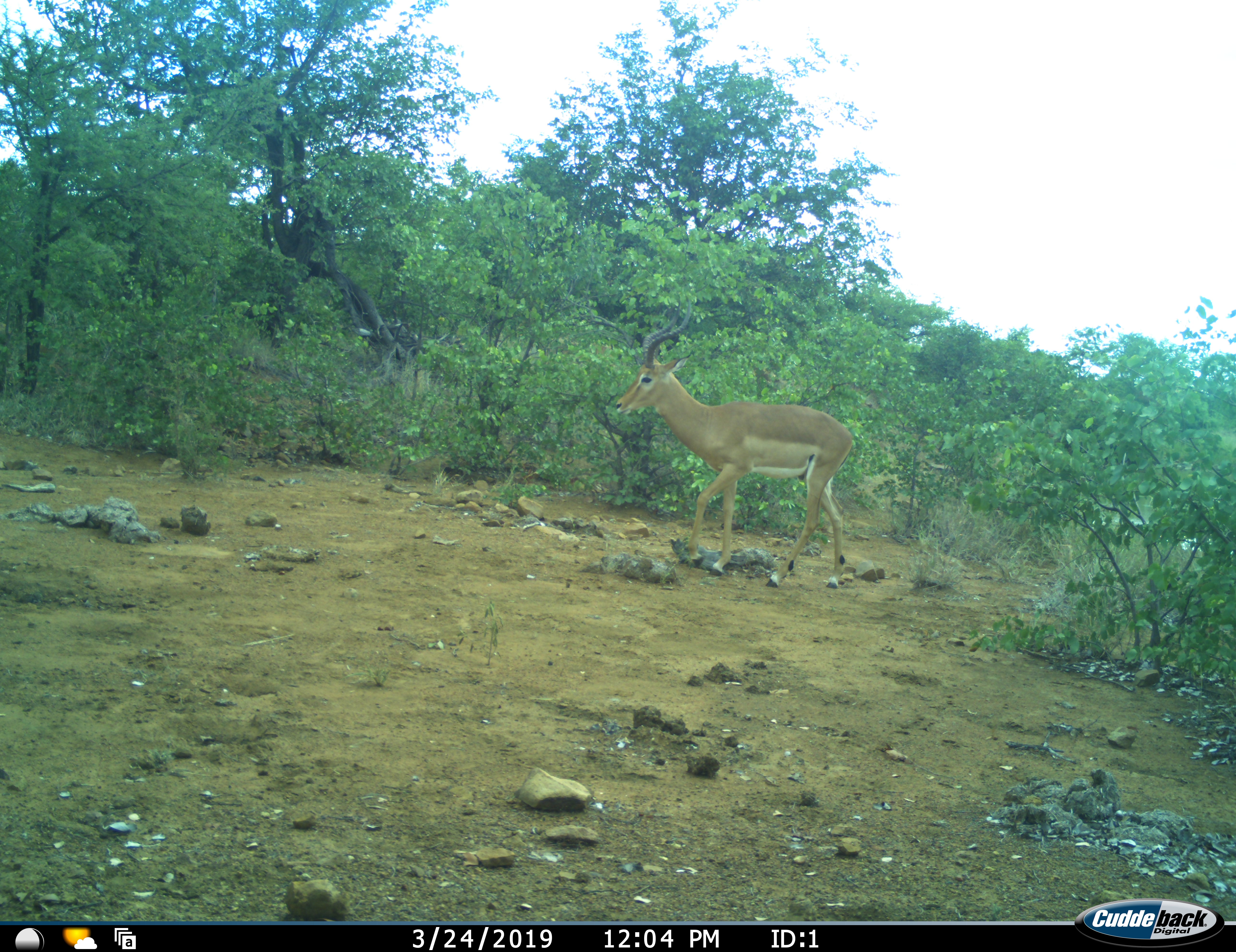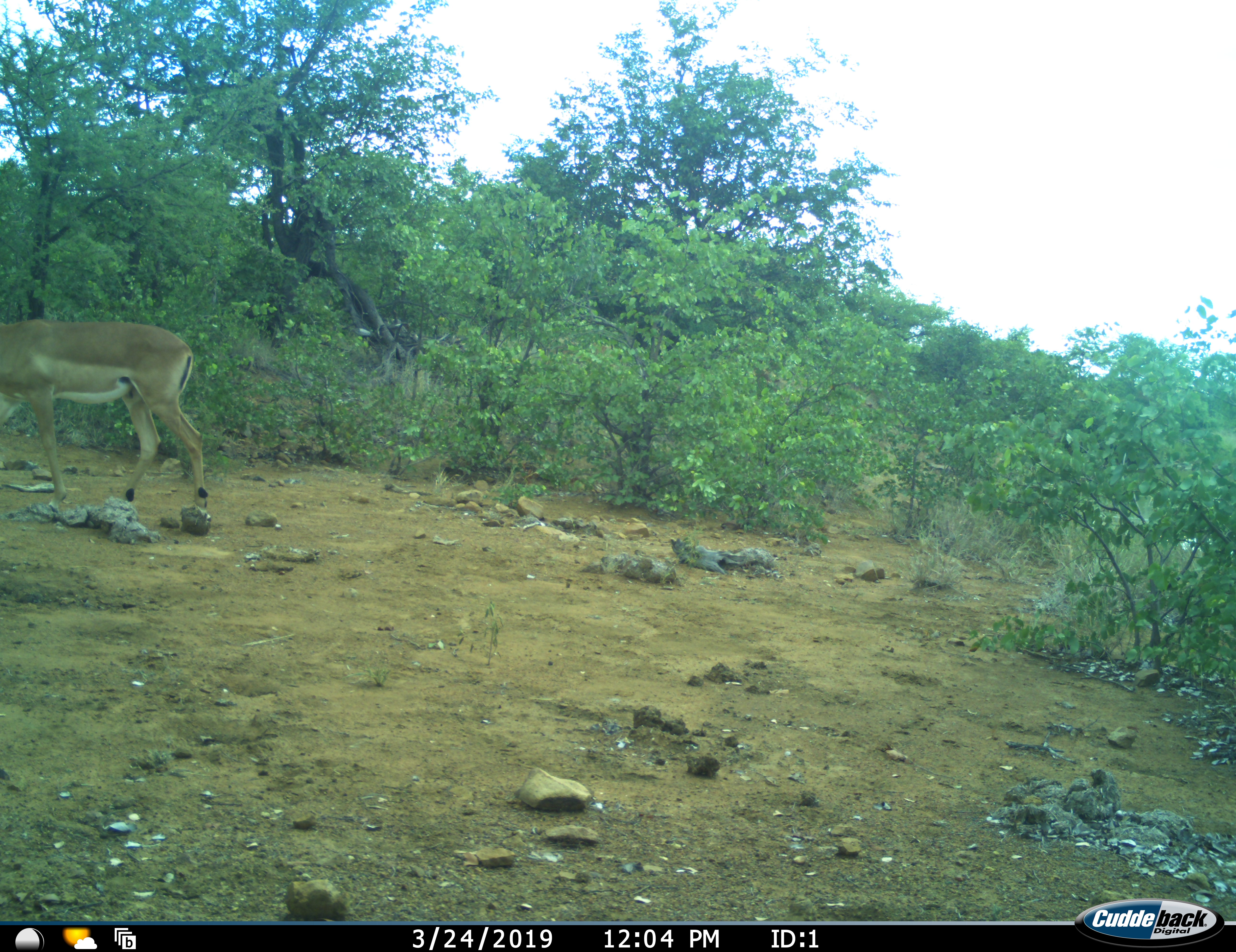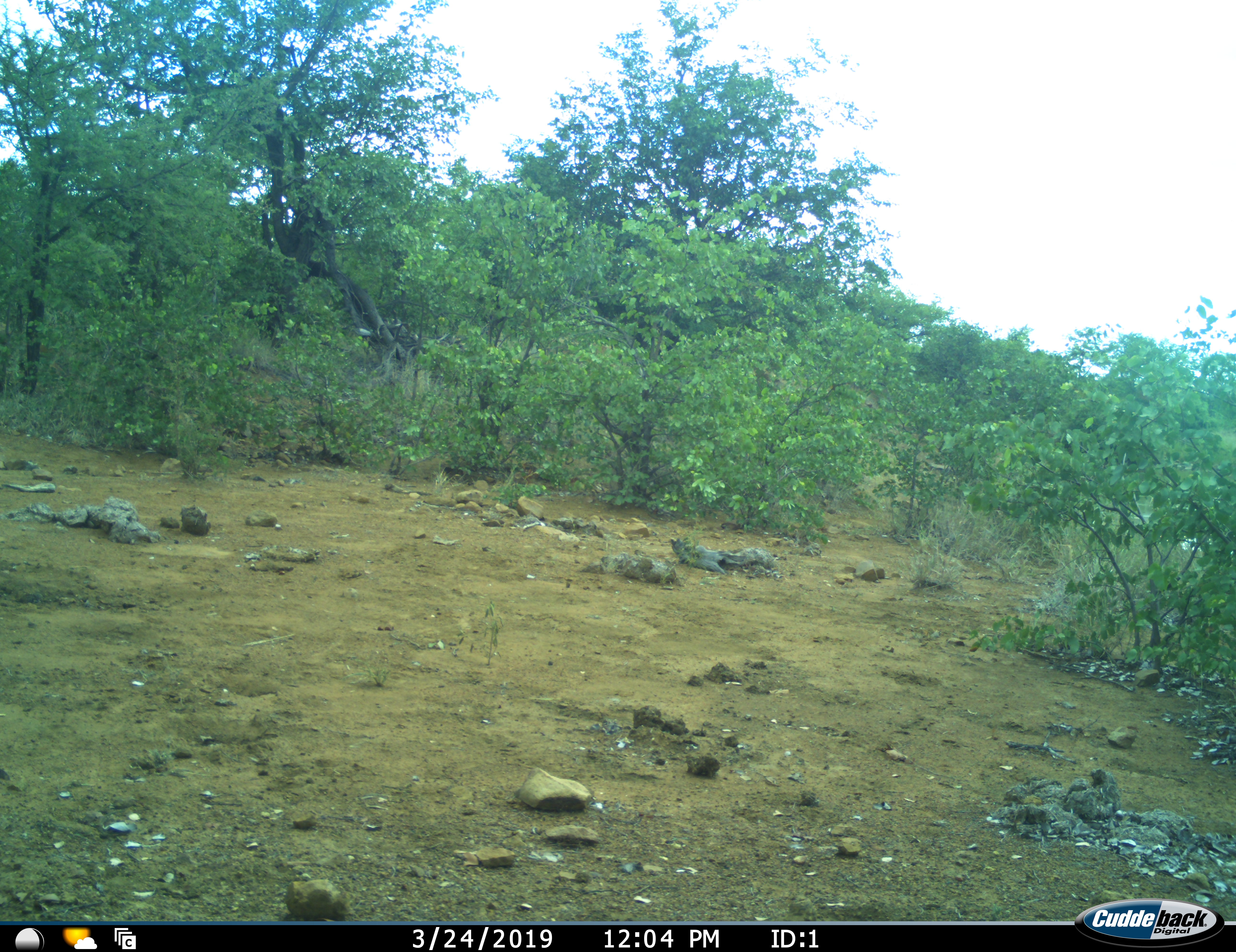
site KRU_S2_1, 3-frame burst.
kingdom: Animalia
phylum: Chordata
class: Mammalia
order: Artiodactyla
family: Bovidae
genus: Aepyceros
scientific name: Aepyceros melampus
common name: impala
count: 1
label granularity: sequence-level